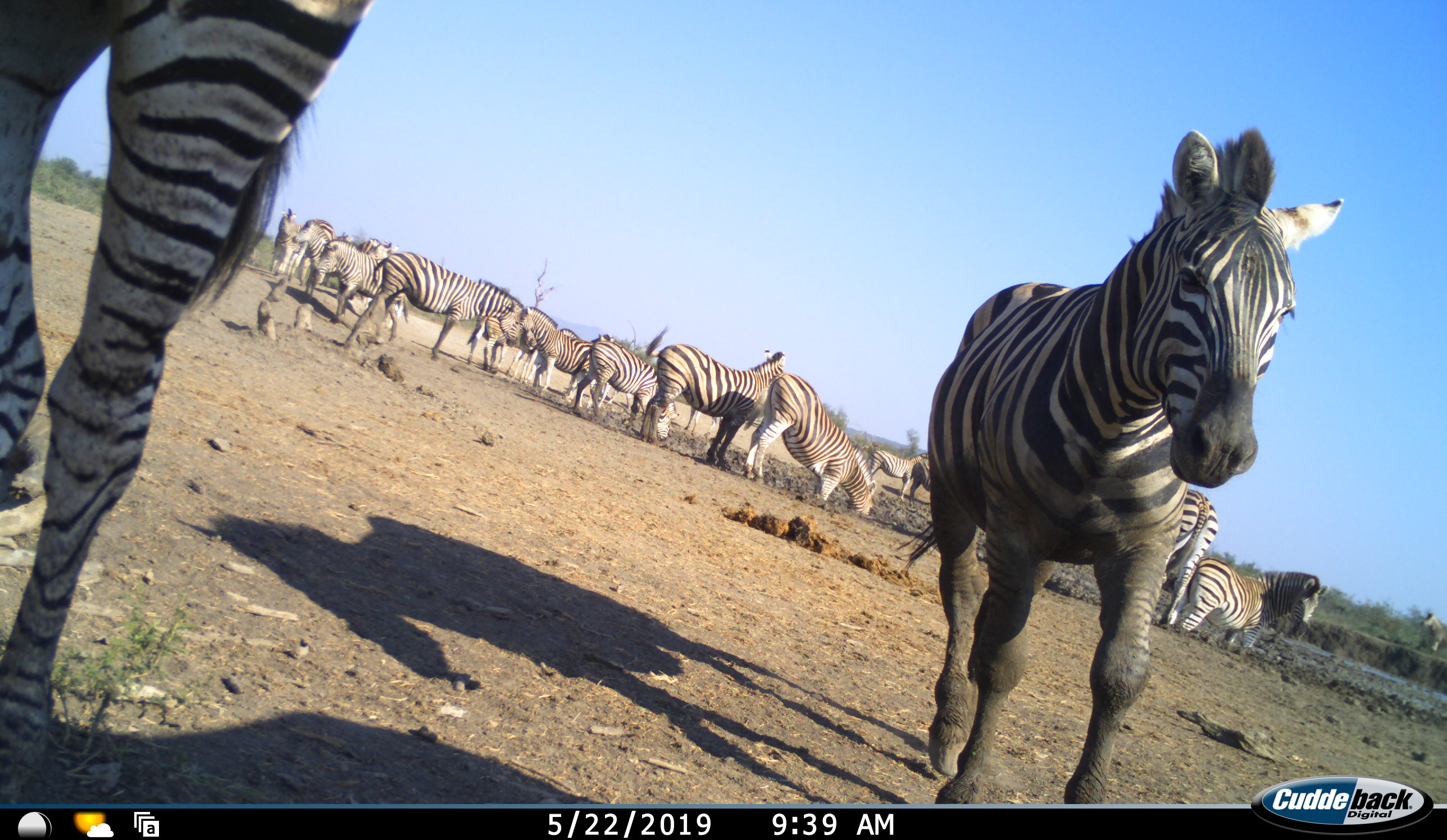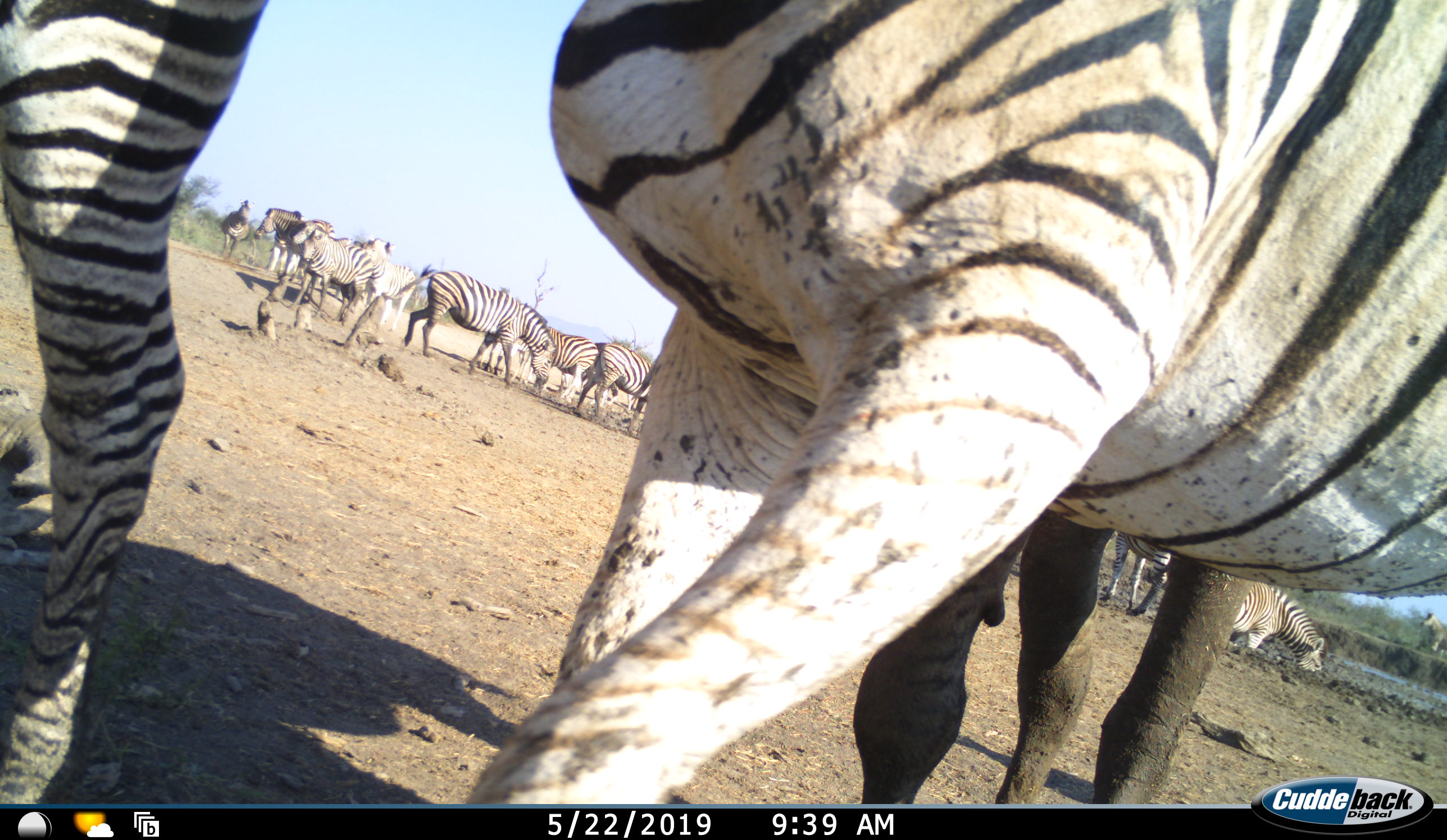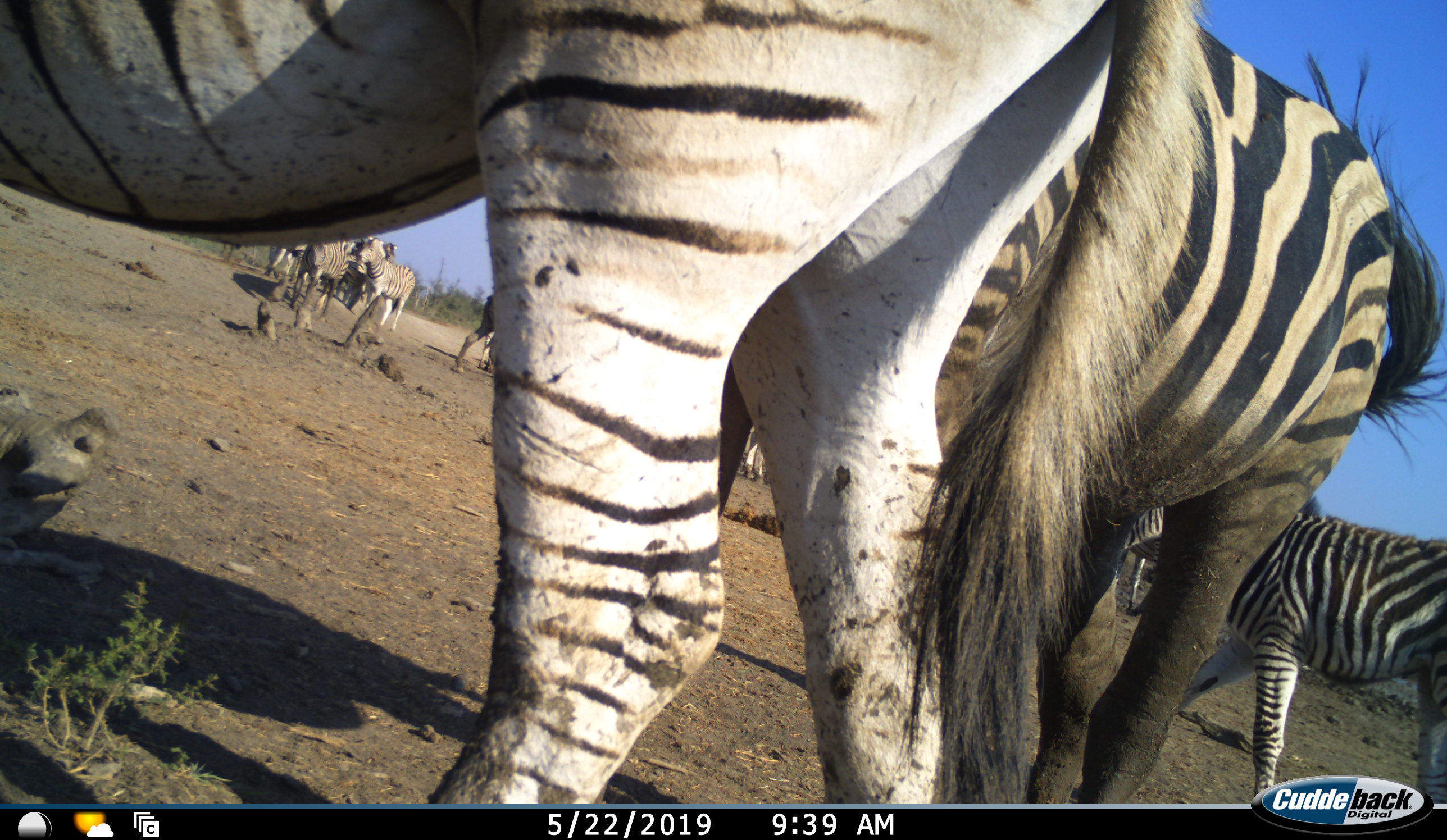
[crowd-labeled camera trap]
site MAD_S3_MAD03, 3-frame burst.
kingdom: Animalia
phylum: Chordata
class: Mammalia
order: Perissodactyla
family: Equidae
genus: Equus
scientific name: Equus quagga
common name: plains zebra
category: zebraplains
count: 11-50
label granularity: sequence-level